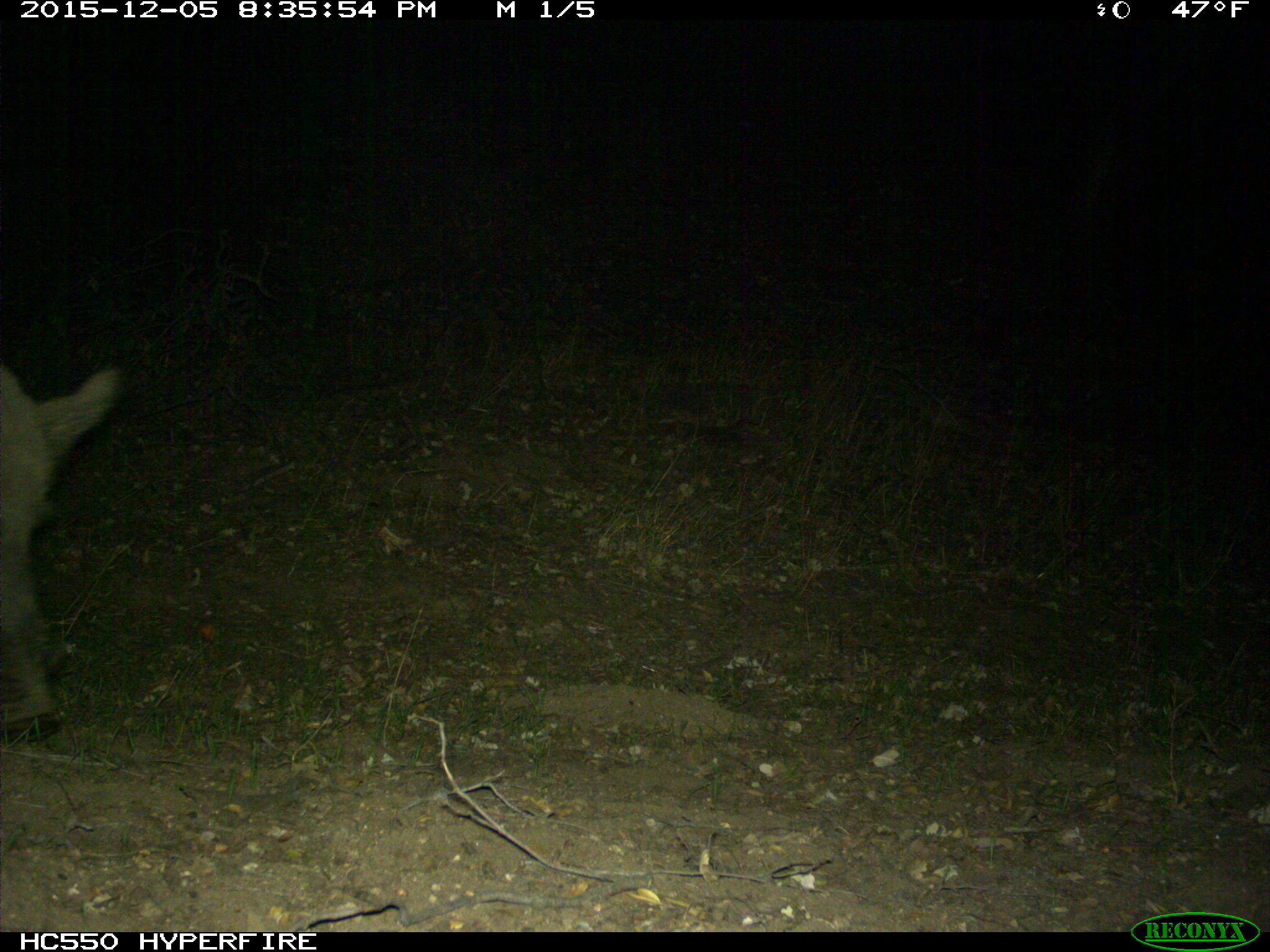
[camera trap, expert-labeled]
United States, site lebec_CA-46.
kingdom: Animalia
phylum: Chordata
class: Mammalia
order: Artiodactyla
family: Suidae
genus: Sus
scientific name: Sus scrofa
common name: wild boar